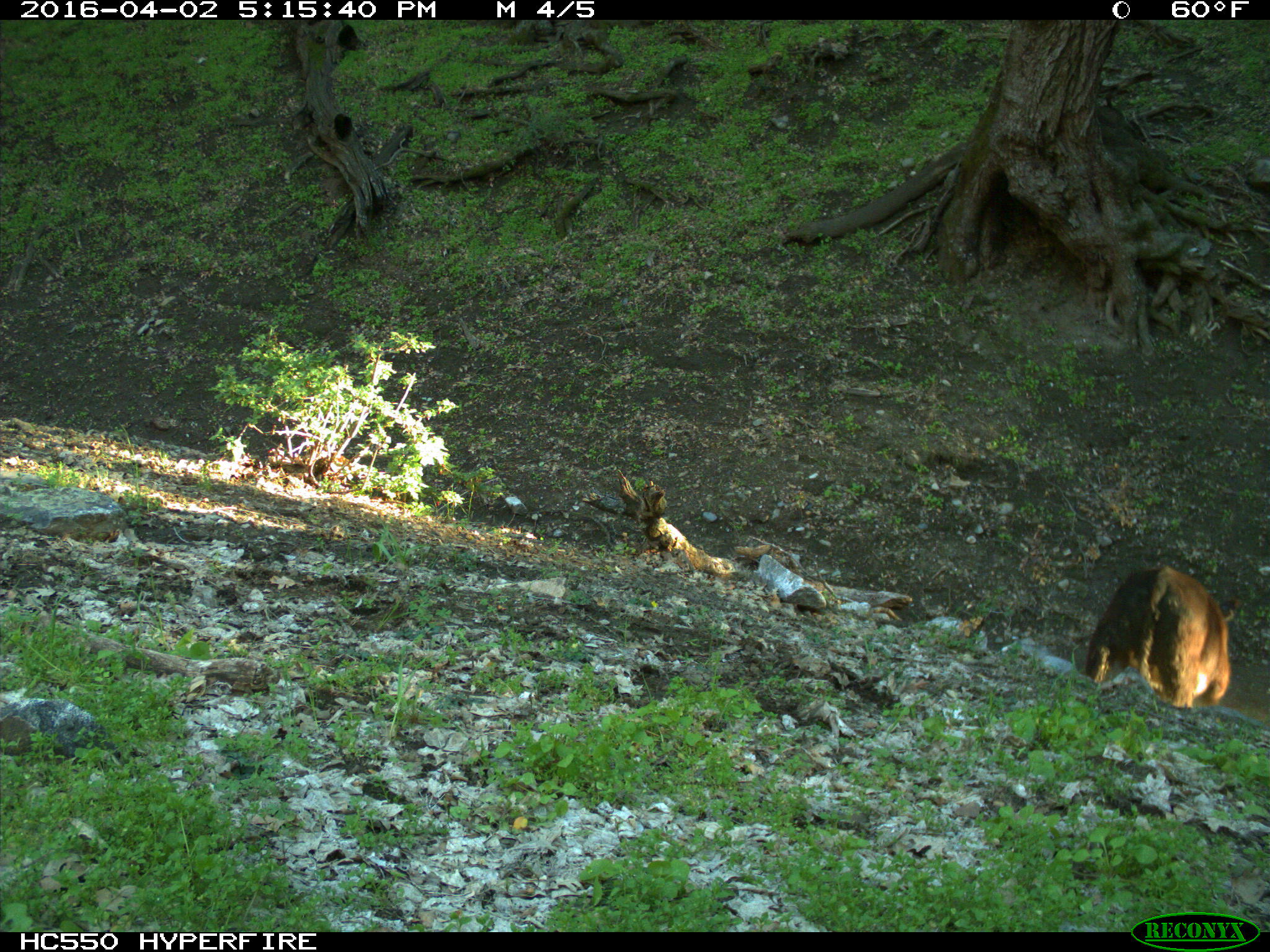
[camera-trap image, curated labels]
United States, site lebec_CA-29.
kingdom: Animalia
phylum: Chordata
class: Mammalia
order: Artiodactyla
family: Bovidae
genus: Bos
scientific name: Bos taurus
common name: domestic cow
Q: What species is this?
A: Bos taurus (domestic cow).